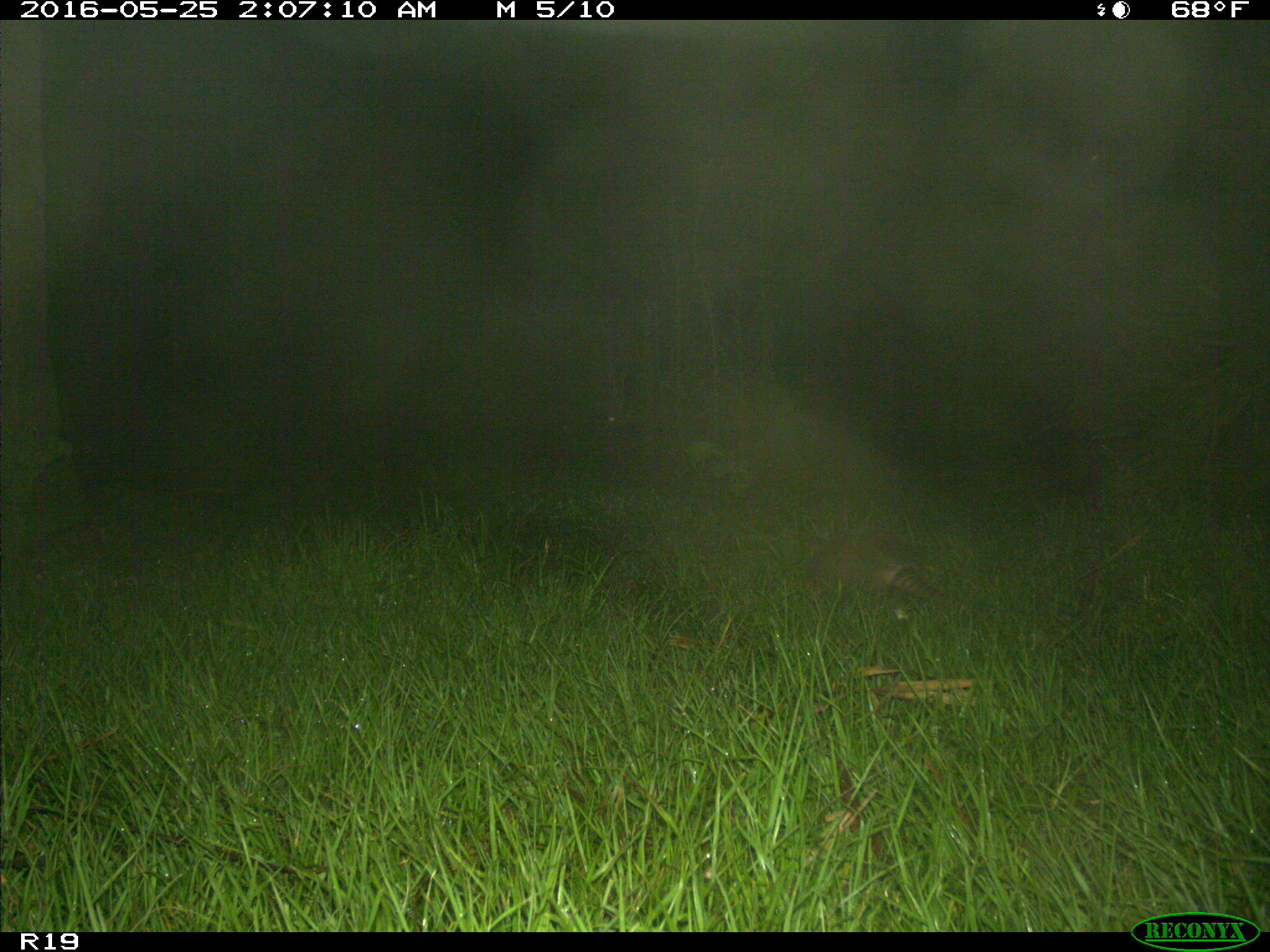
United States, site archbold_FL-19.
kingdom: Animalia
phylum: Chordata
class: Mammalia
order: Cingulata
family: Dasypodidae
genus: Dasypus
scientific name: Dasypus novemcinctus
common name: nine-banded armadillo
Dasypus novemcinctus (nine-banded armadillo).